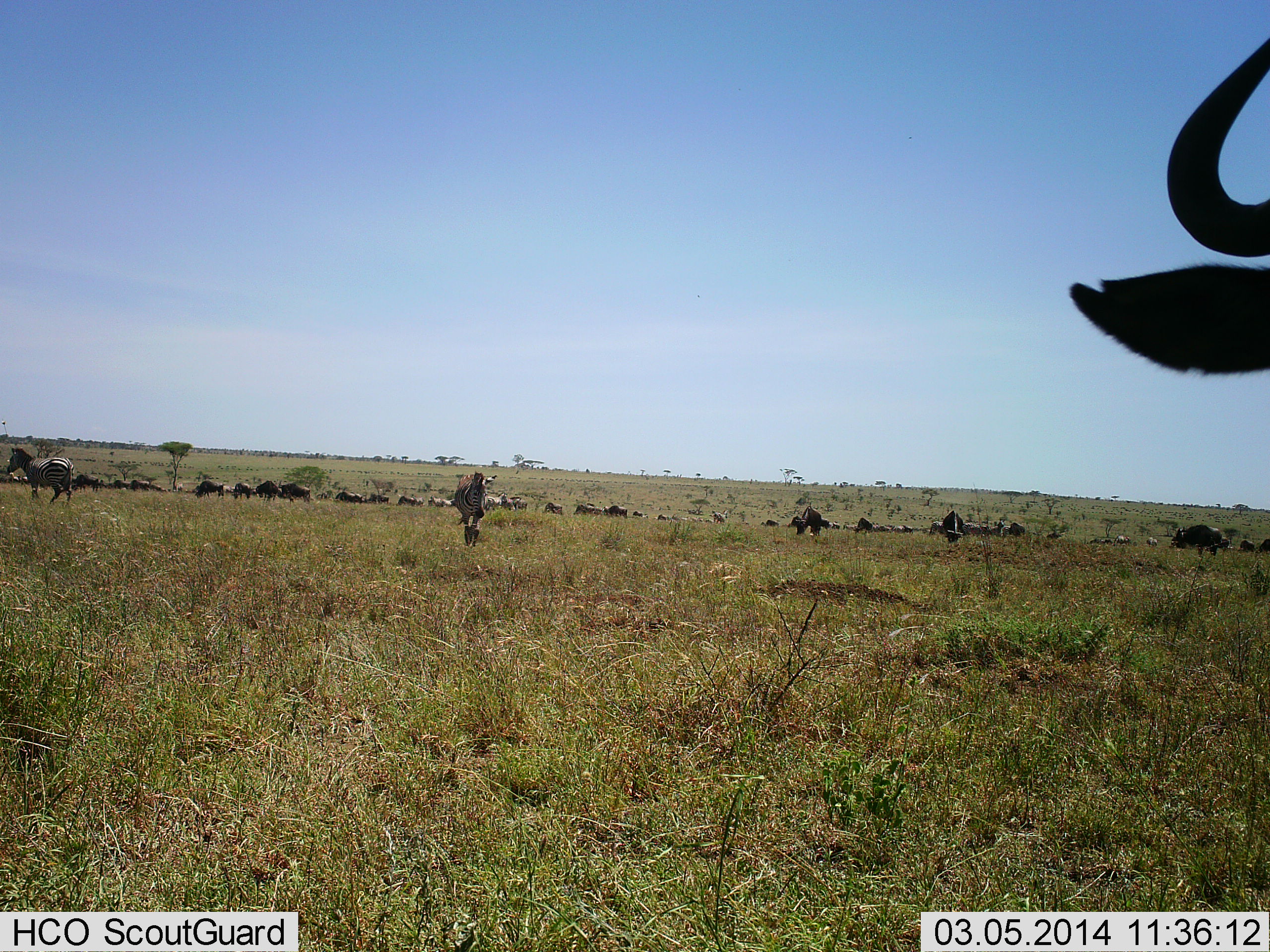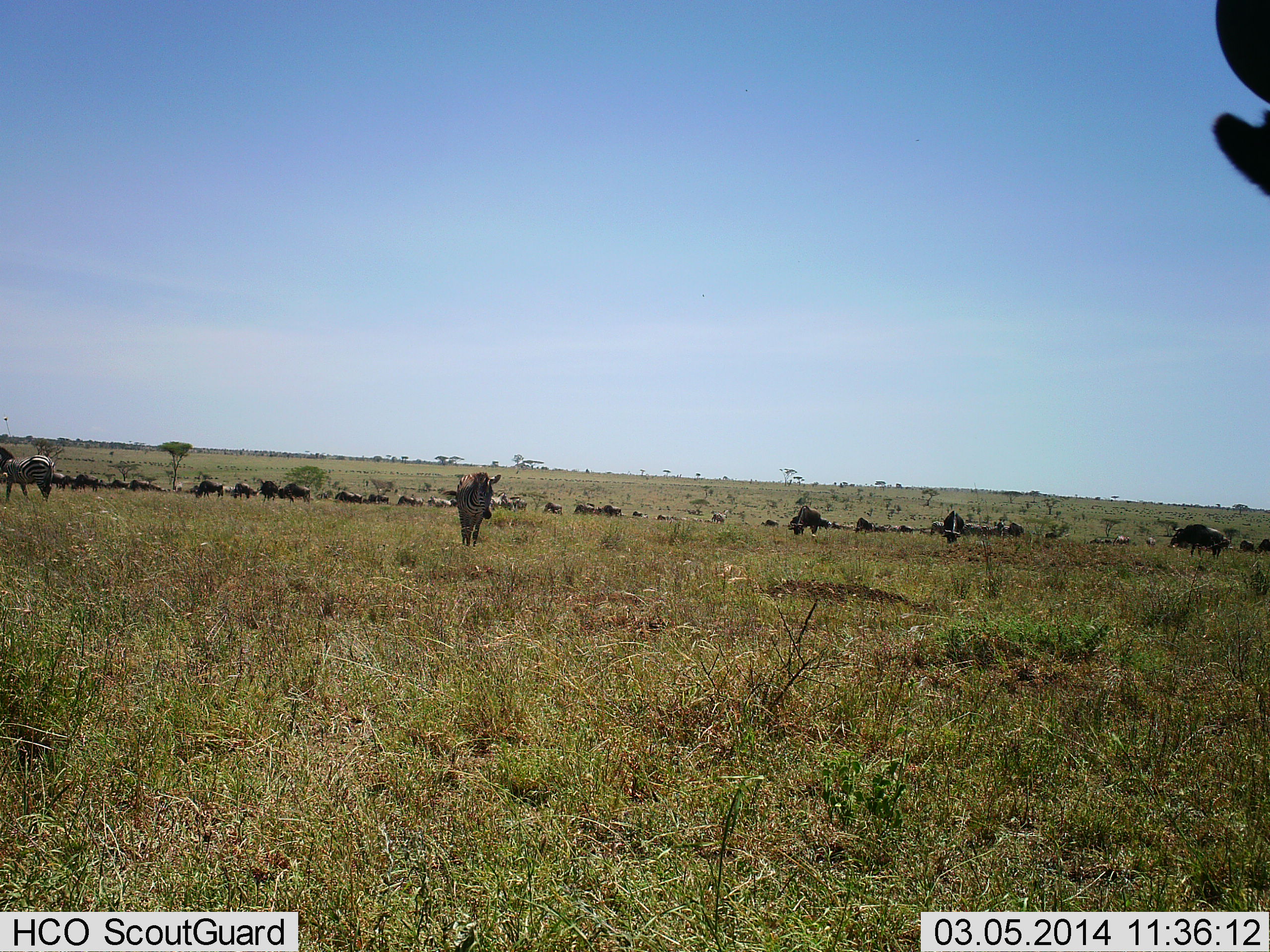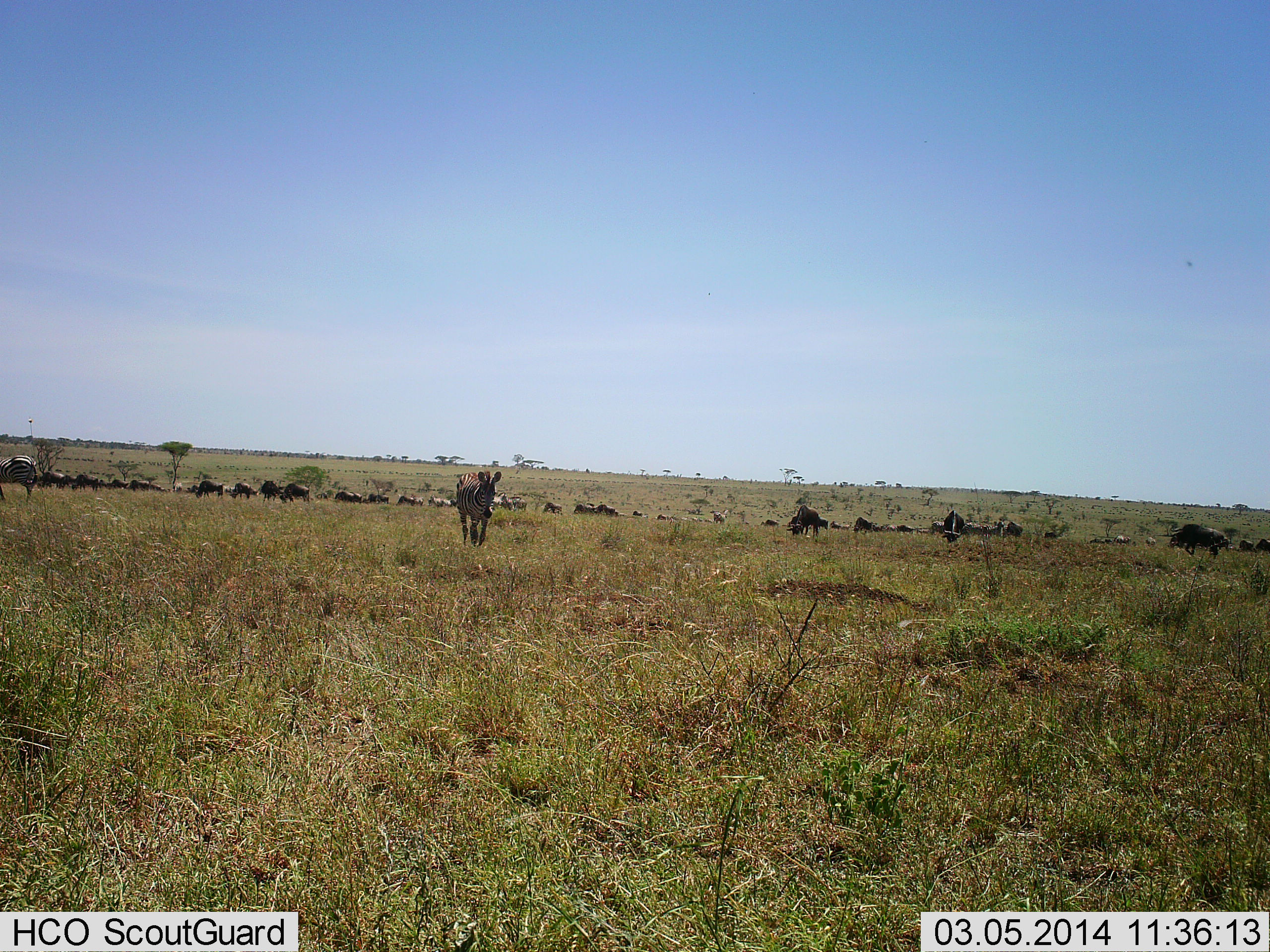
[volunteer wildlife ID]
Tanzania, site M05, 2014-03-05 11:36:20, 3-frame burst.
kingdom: Animalia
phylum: Chordata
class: Mammalia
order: Artiodactyla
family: Bovidae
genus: Connochaetes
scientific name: Connochaetes taurinus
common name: blue wildebeest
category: wildebeest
Wildebeest (blue wildebeest) (Connochaetes taurinus), count 11-50. Behavior (volunteer vote fractions): standing 60%, resting 13%, moving 47%, interacting 7%. Young present (vote fraction): 0%. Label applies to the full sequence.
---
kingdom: Animalia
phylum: Chordata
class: Mammalia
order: Perissodactyla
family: Equidae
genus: Equus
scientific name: Equus quagga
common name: plains zebra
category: zebra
Zebra (plains zebra) (Equus quagga), count 4. Behavior (volunteer vote fractions): standing 50%, resting 0%, moving 79%, interacting 4%. Young present (vote fraction): 0%. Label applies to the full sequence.